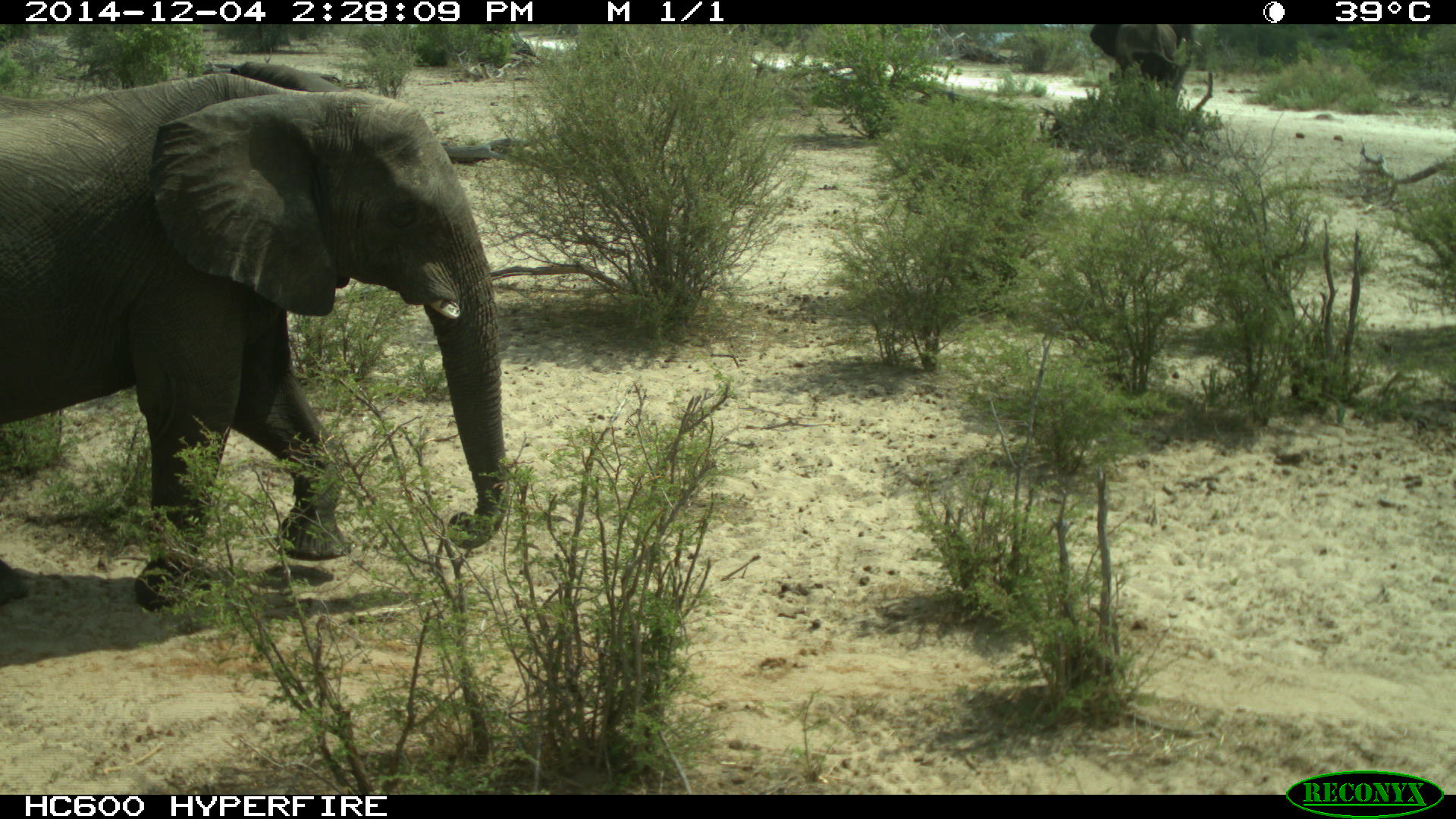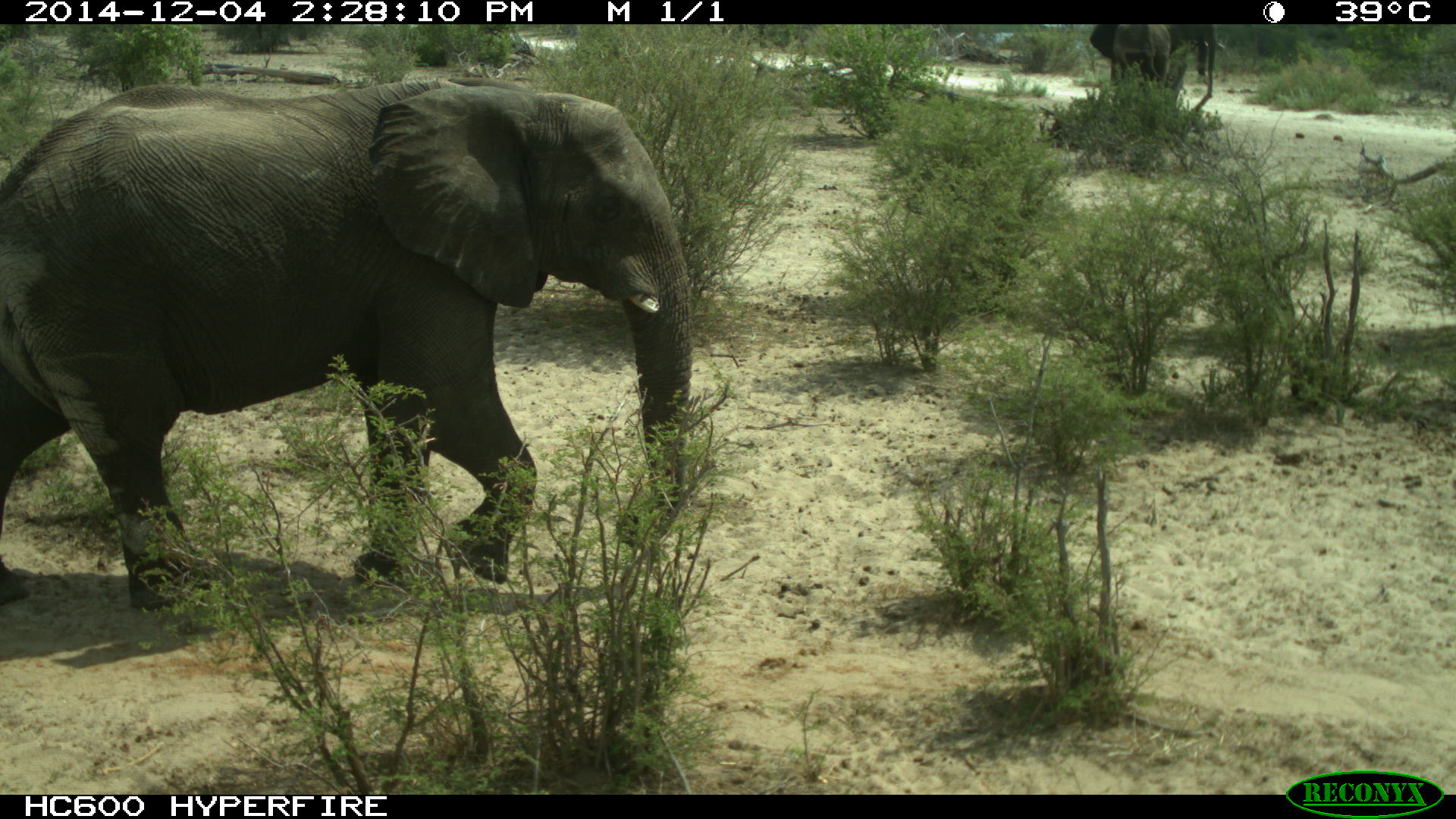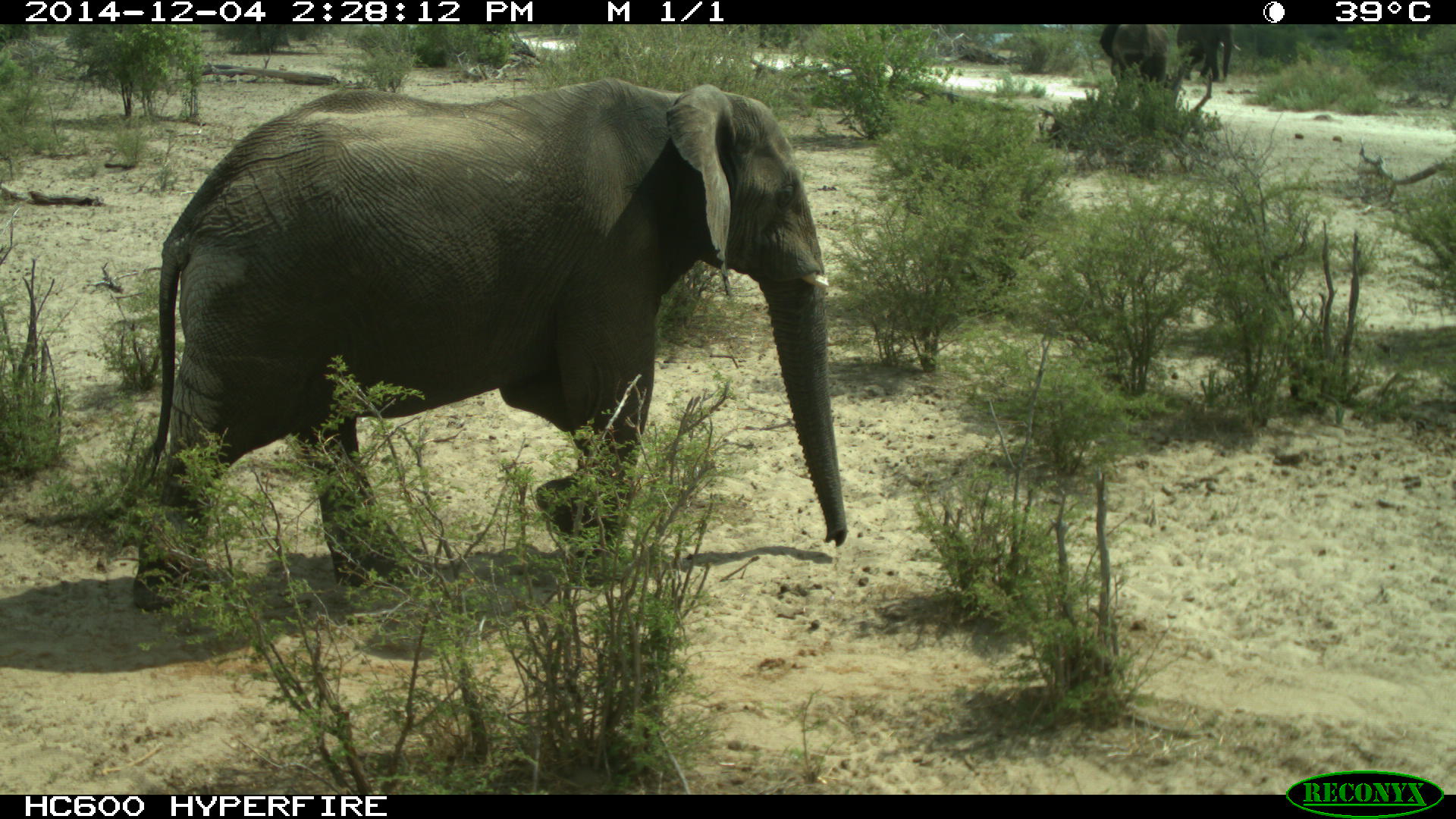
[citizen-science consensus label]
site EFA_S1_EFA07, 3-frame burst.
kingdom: Animalia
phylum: Chordata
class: Mammalia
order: Proboscidea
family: Elephantidae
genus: Loxodonta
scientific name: Loxodonta africana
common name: african bush elephant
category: elephant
Elephant (african bush elephant) (Loxodonta africana), count 1. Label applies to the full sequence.